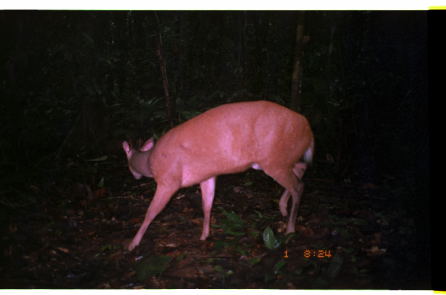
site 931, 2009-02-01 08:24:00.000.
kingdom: Animalia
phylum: Chordata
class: Mammalia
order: Artiodactyla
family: Cervidae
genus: Mazama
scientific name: Mazama americana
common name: red brocket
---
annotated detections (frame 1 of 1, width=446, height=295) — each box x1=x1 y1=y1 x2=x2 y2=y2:
mazama americana: x1=121 y1=101 x2=314 y2=251